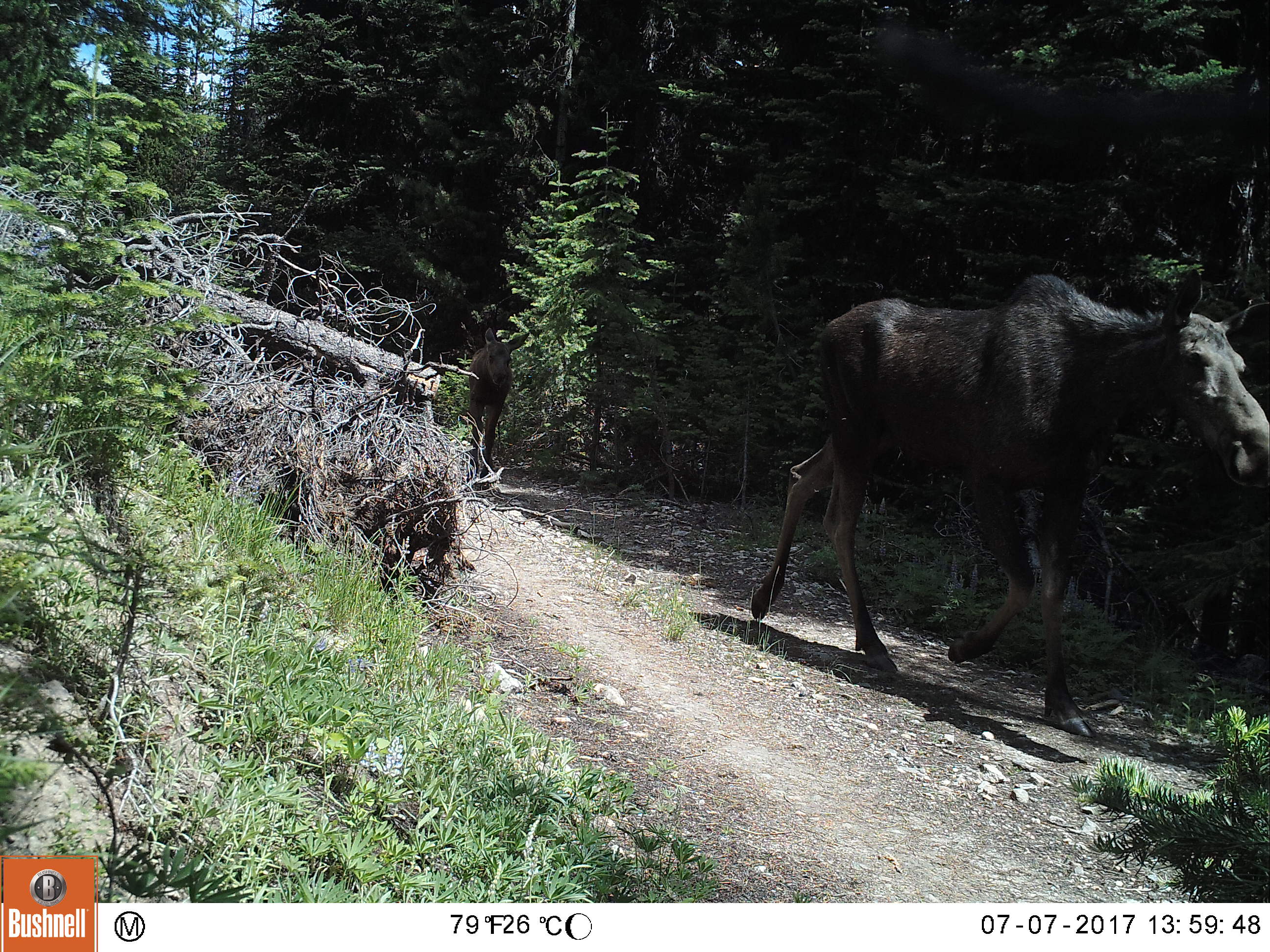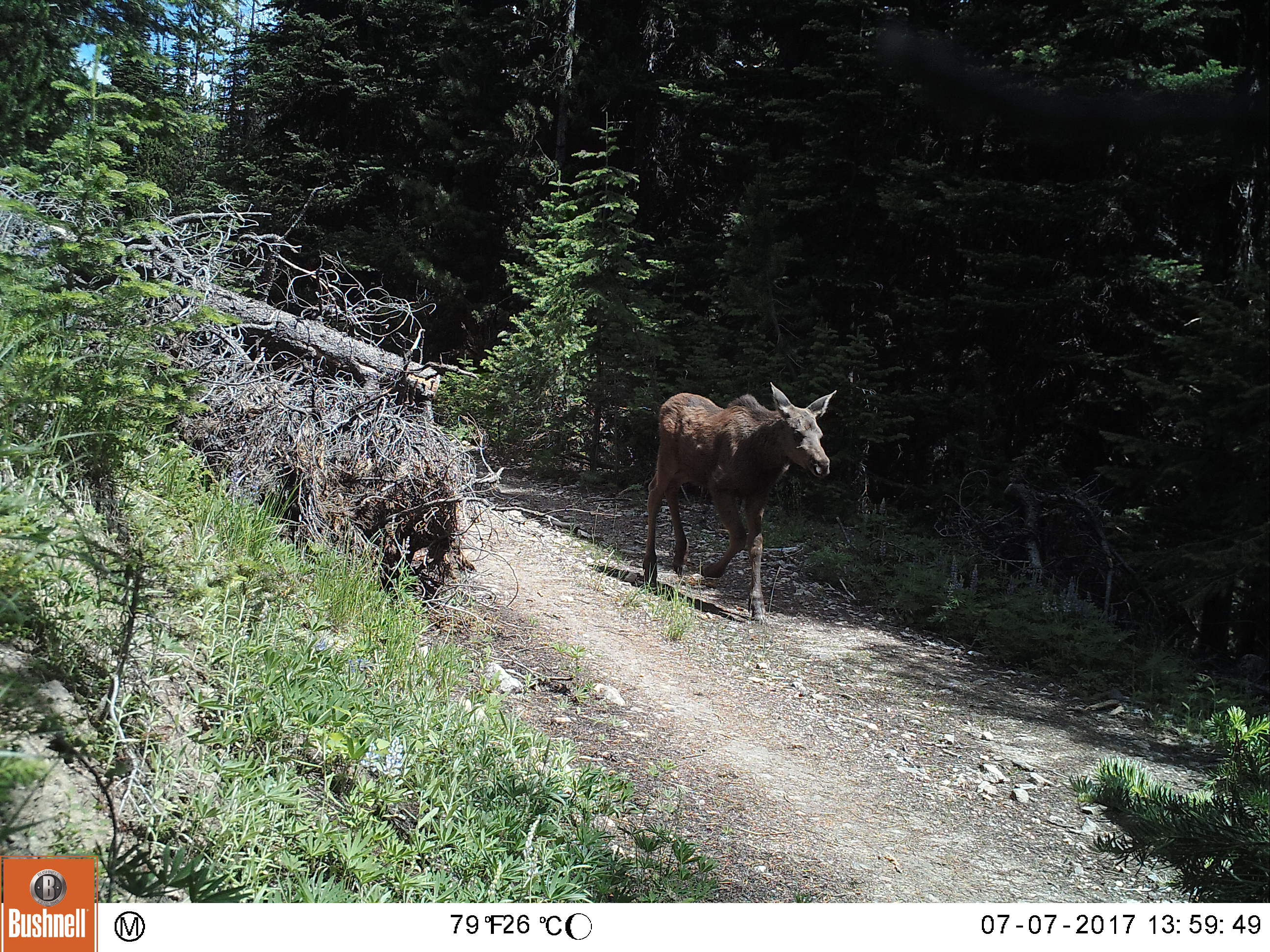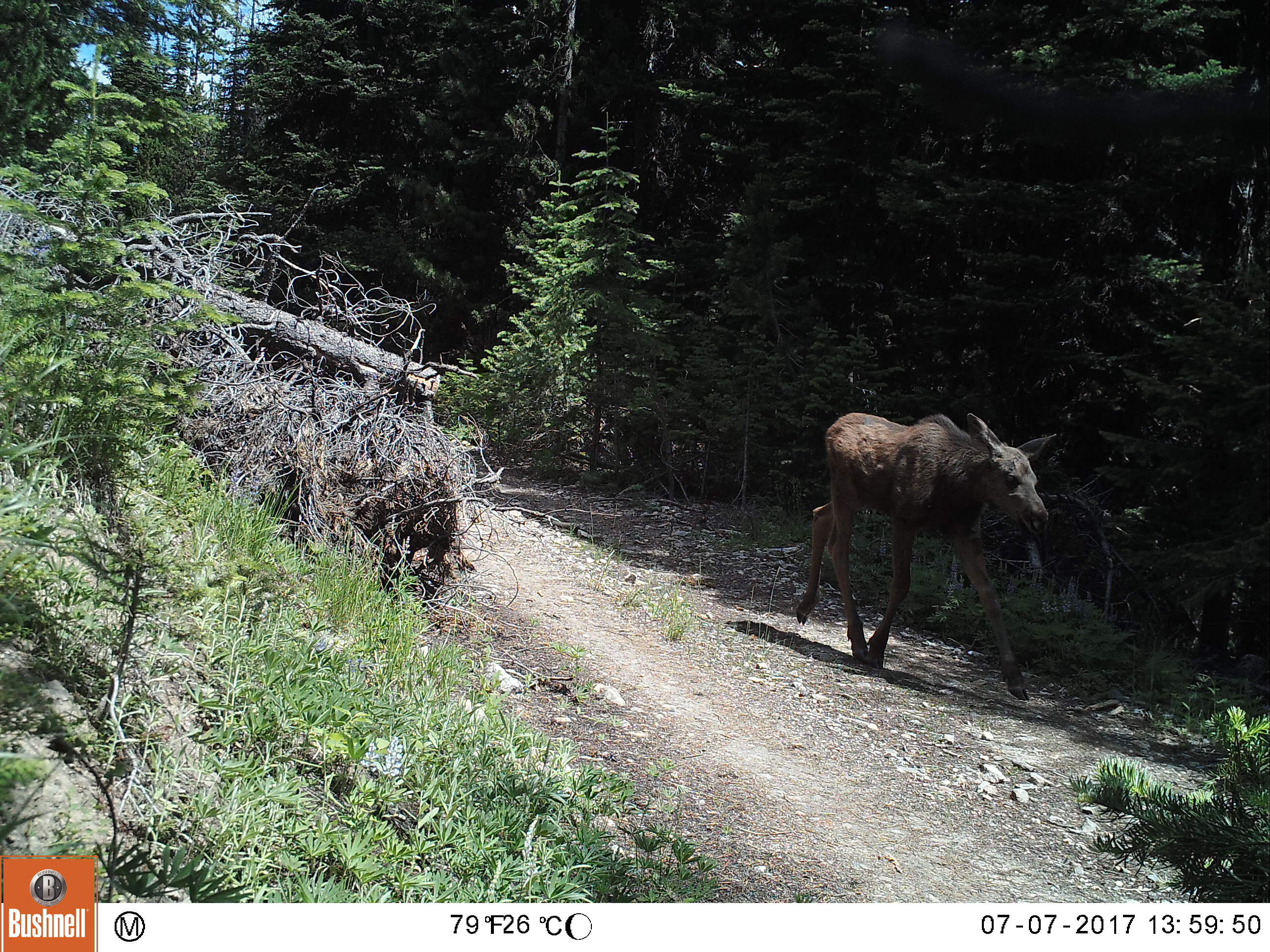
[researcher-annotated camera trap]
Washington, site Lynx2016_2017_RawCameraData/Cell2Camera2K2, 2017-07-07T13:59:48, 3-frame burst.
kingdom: Animalia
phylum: Chordata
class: Mammalia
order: Artiodactyla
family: Cervidae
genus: Alces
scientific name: Alces alces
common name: moose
Alces alces (moose). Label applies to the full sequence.